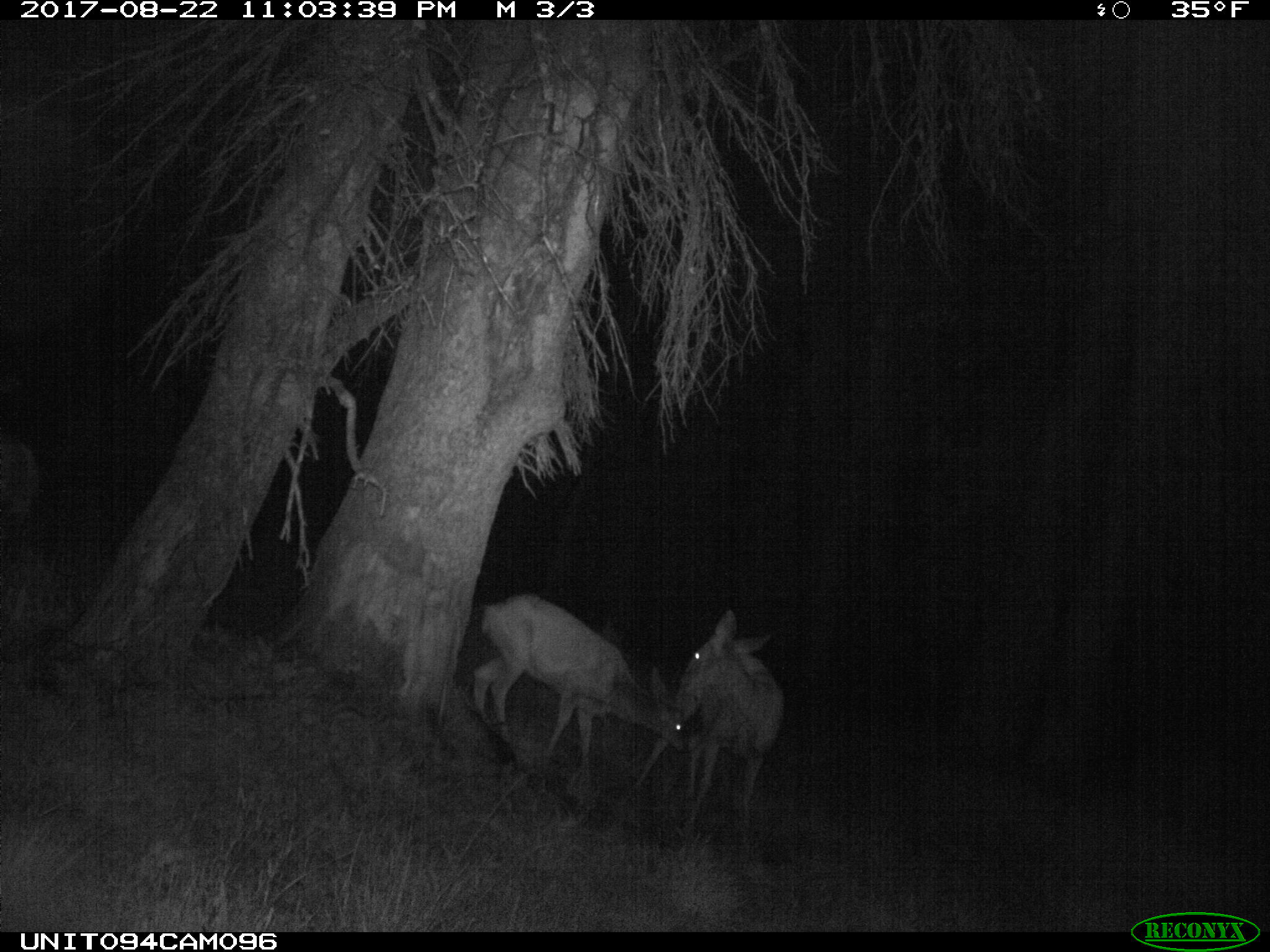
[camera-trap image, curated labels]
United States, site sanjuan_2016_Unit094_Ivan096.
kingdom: Animalia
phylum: Chordata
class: Mammalia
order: Artiodactyla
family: Cervidae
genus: Odocoileus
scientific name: Odocoileus hemionus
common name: mule deer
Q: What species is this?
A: Odocoileus hemionus (mule deer).